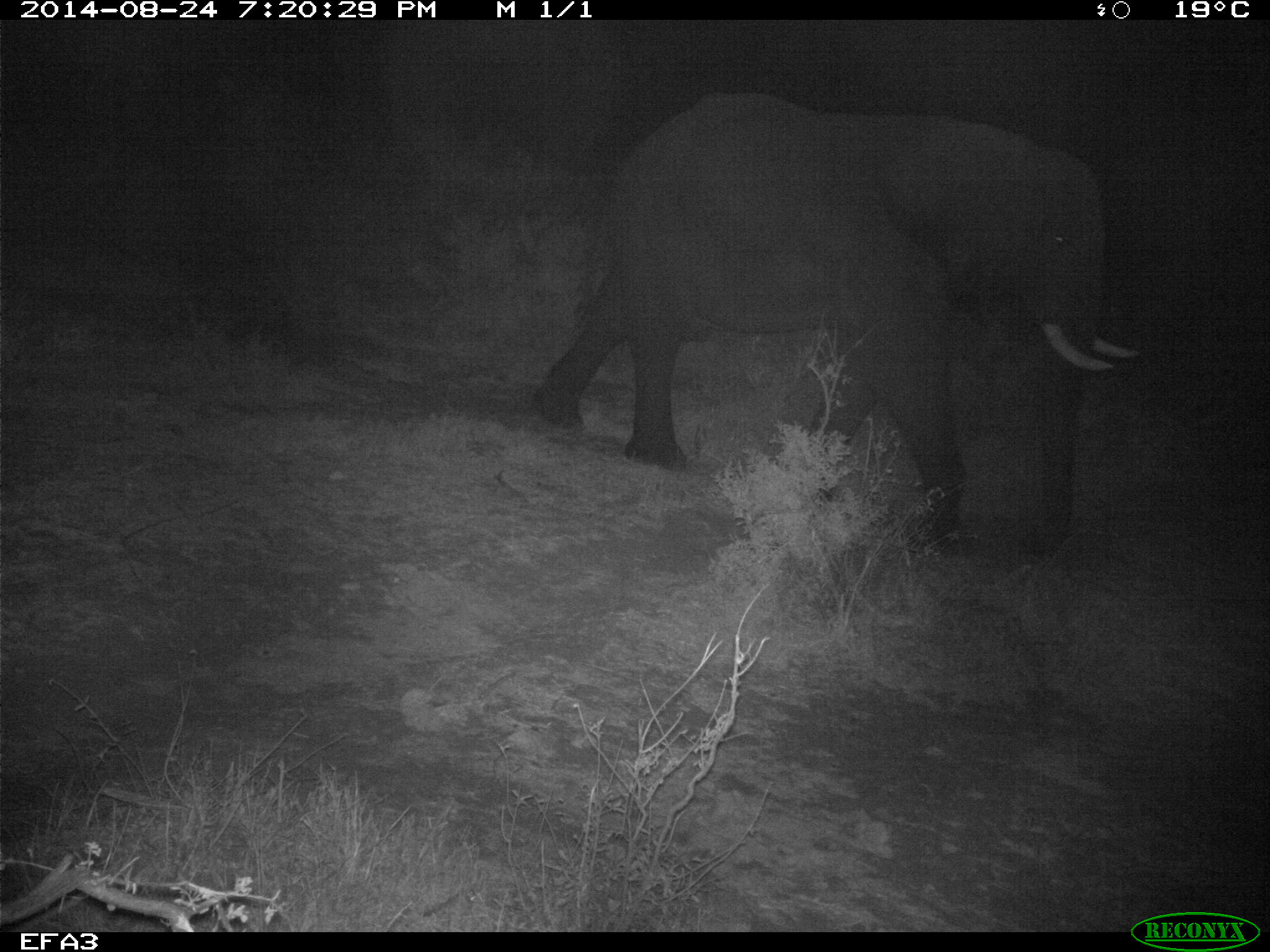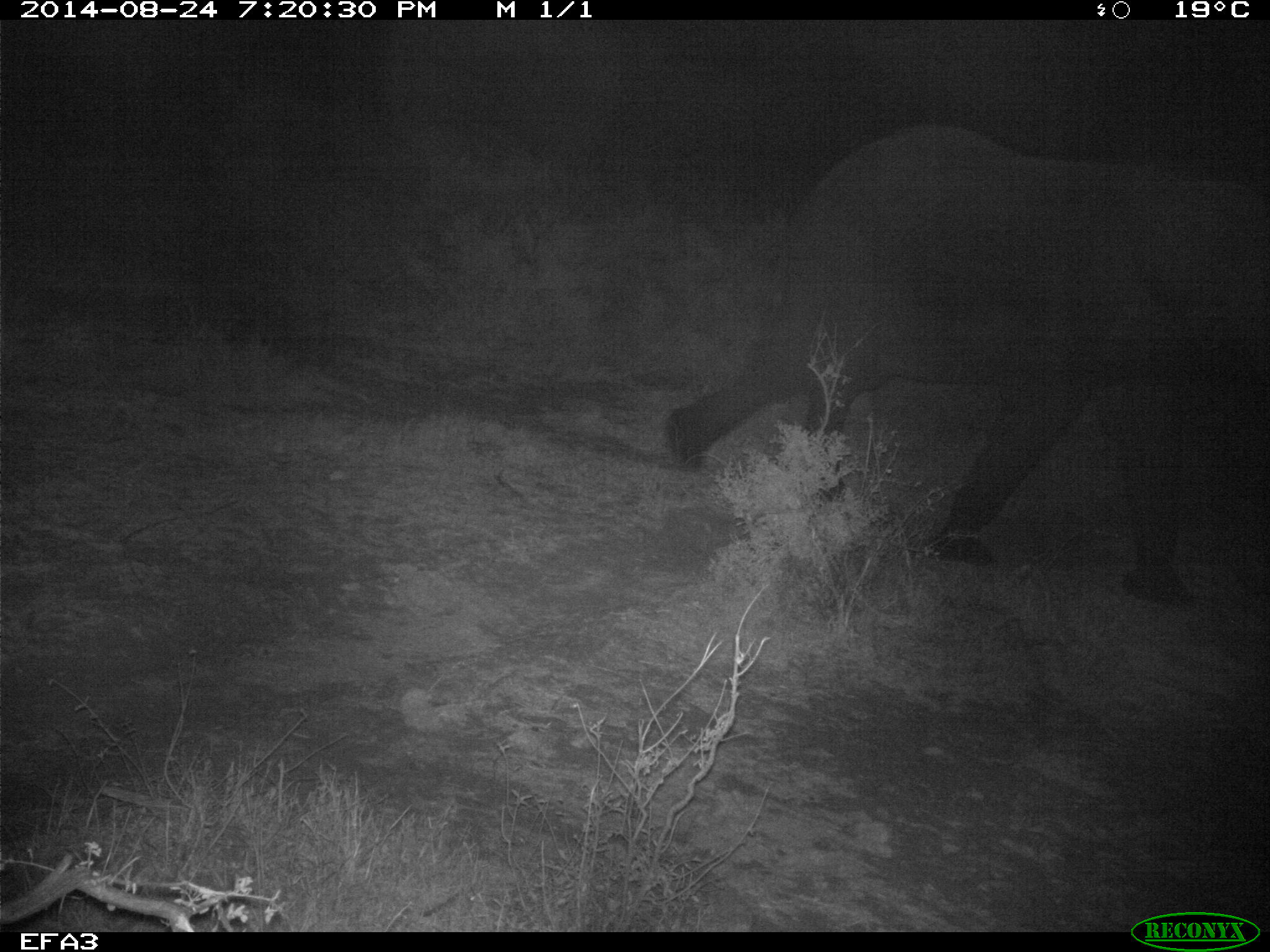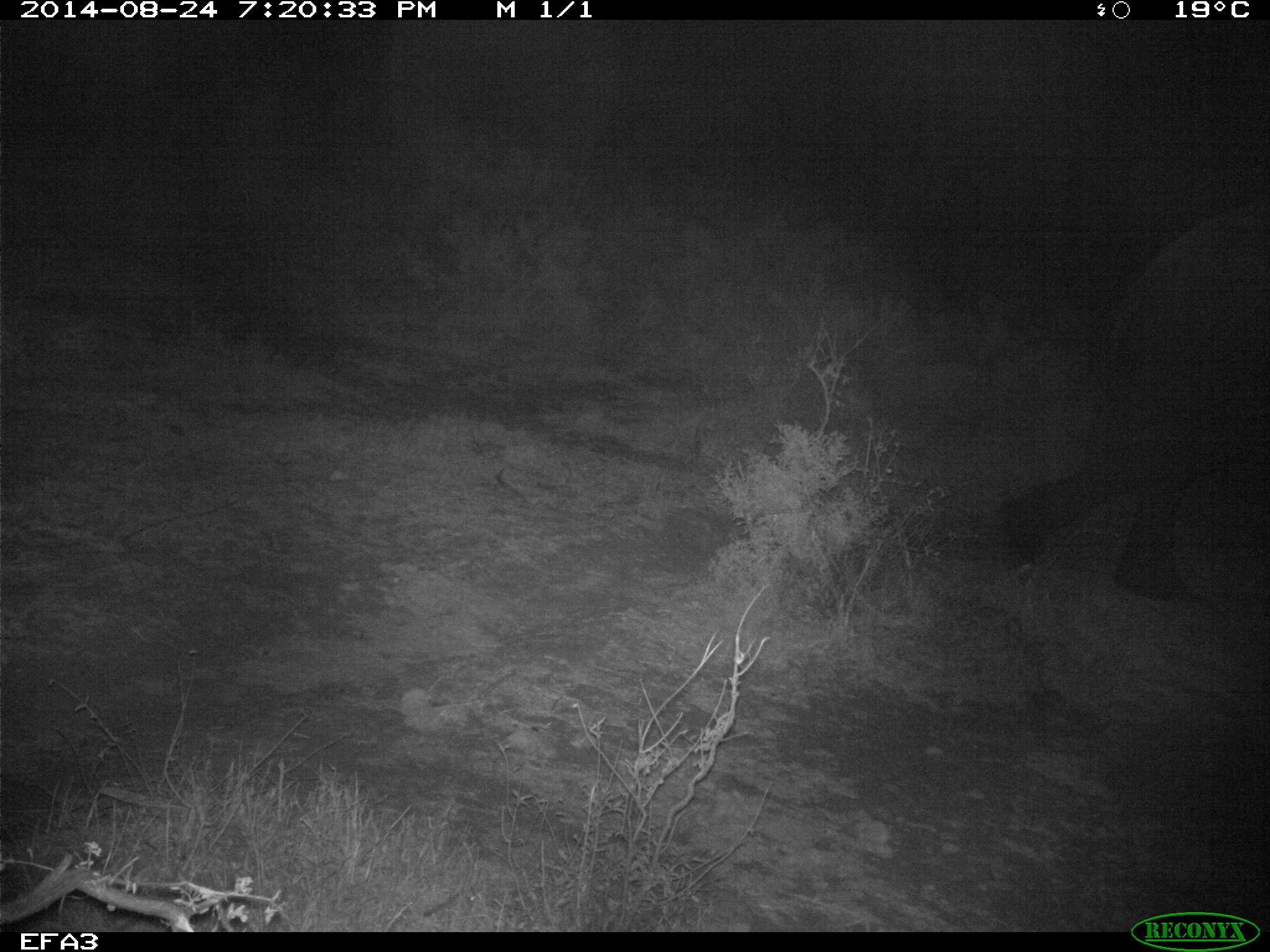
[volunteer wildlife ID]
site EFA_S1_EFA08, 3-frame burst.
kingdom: Animalia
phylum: Chordata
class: Mammalia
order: Proboscidea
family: Elephantidae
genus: Loxodonta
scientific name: Loxodonta africana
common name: african bush elephant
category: elephant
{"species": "elephant (african bush elephant) (Loxodonta africana)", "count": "1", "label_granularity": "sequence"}